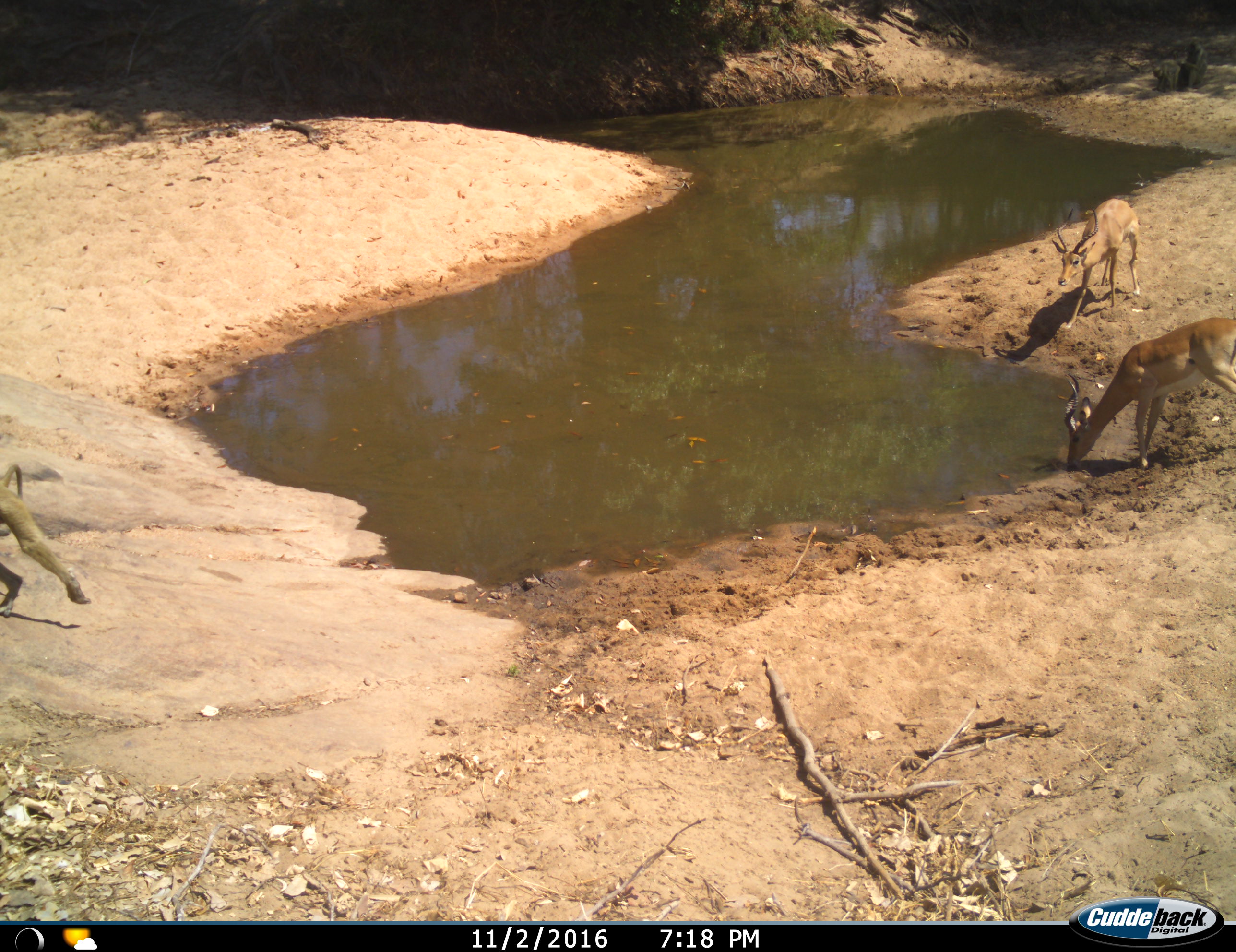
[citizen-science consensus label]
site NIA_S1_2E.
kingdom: Animalia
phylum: Chordata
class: Mammalia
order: Primates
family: Cercopithecidae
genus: Papio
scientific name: Papio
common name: baboon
Baboon (Papio), count 1. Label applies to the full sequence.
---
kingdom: Animalia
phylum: Chordata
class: Mammalia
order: Artiodactyla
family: Bovidae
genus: Aepyceros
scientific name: Aepyceros melampus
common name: impala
Impala (Aepyceros melampus), count 2. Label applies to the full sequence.